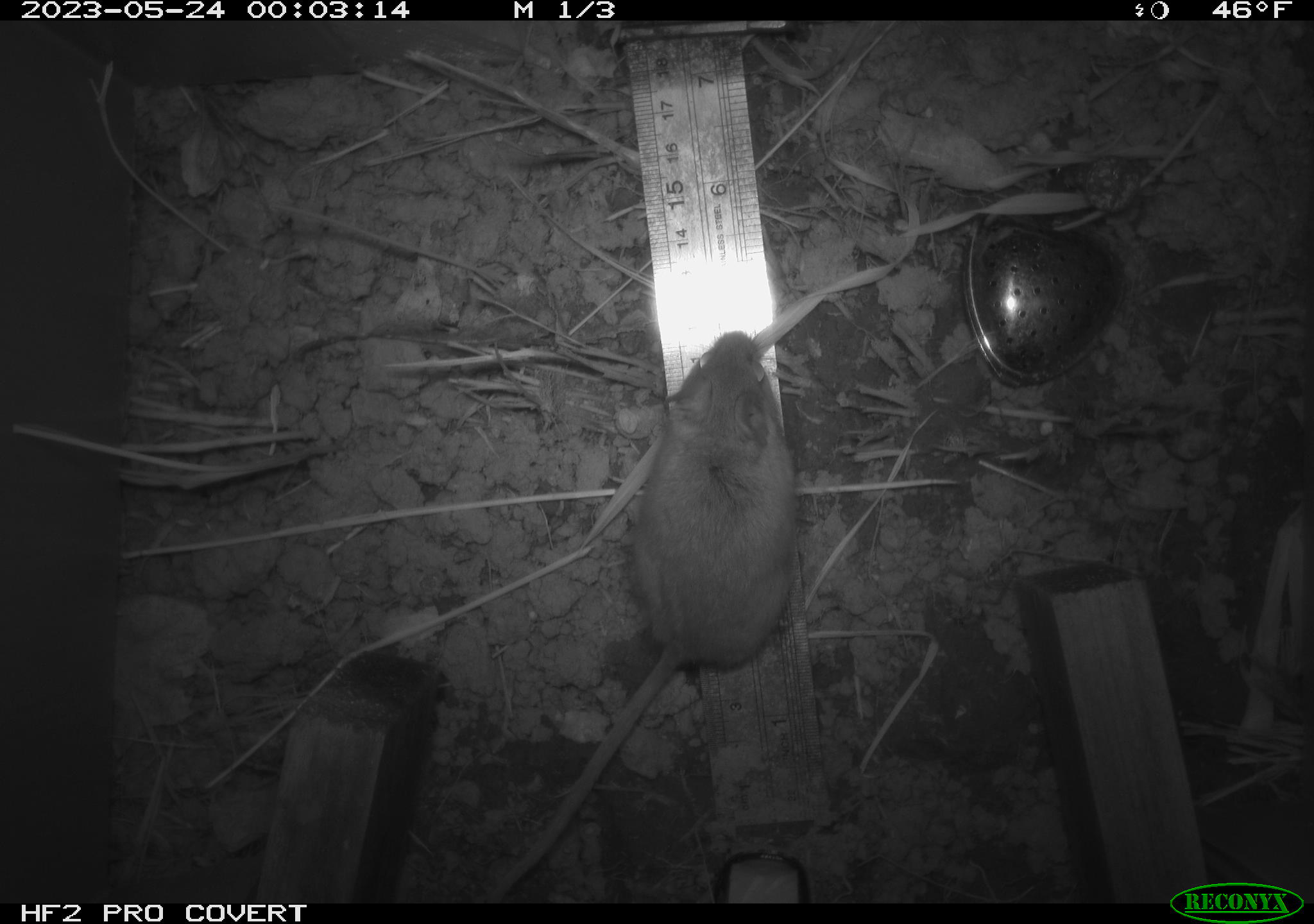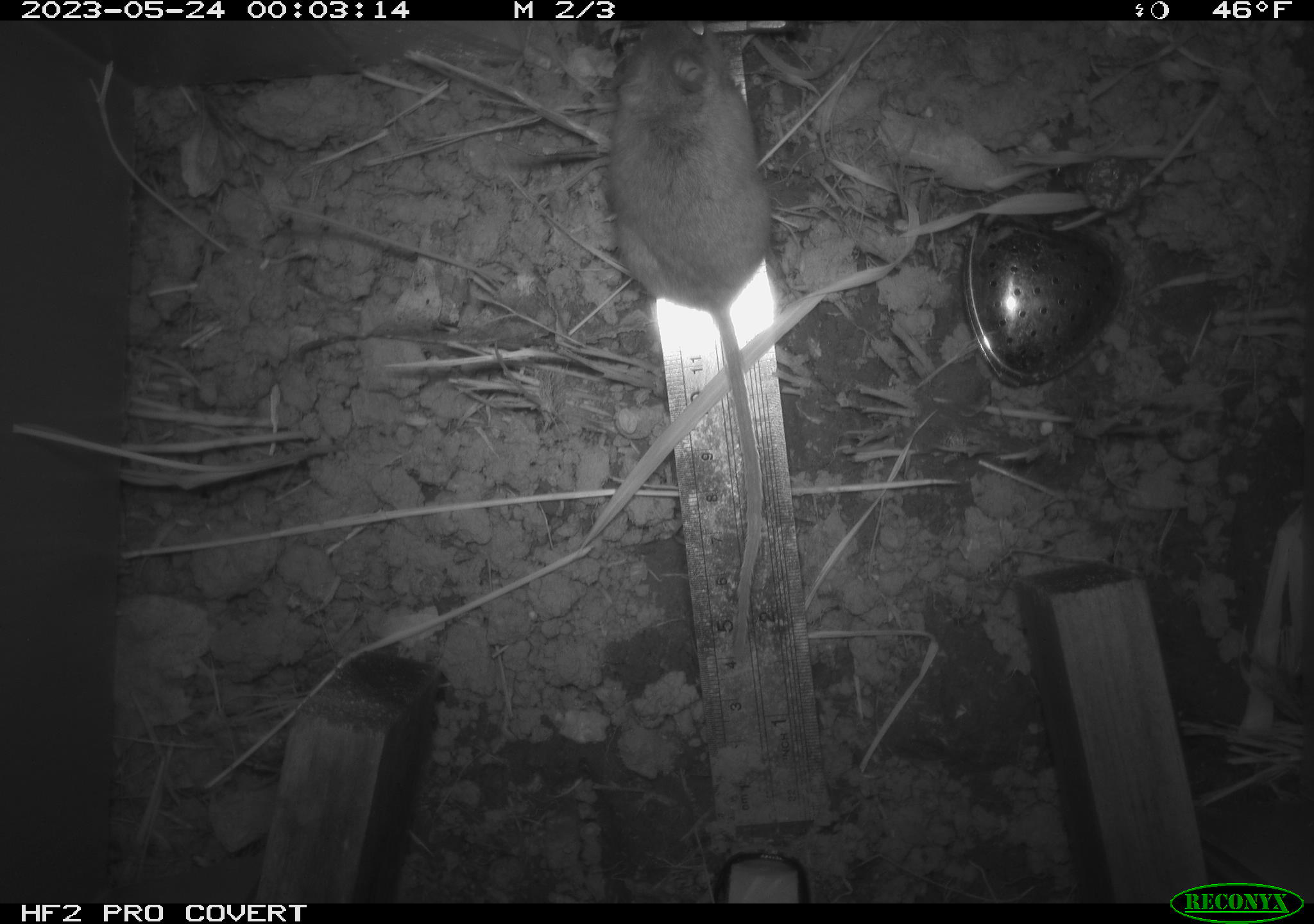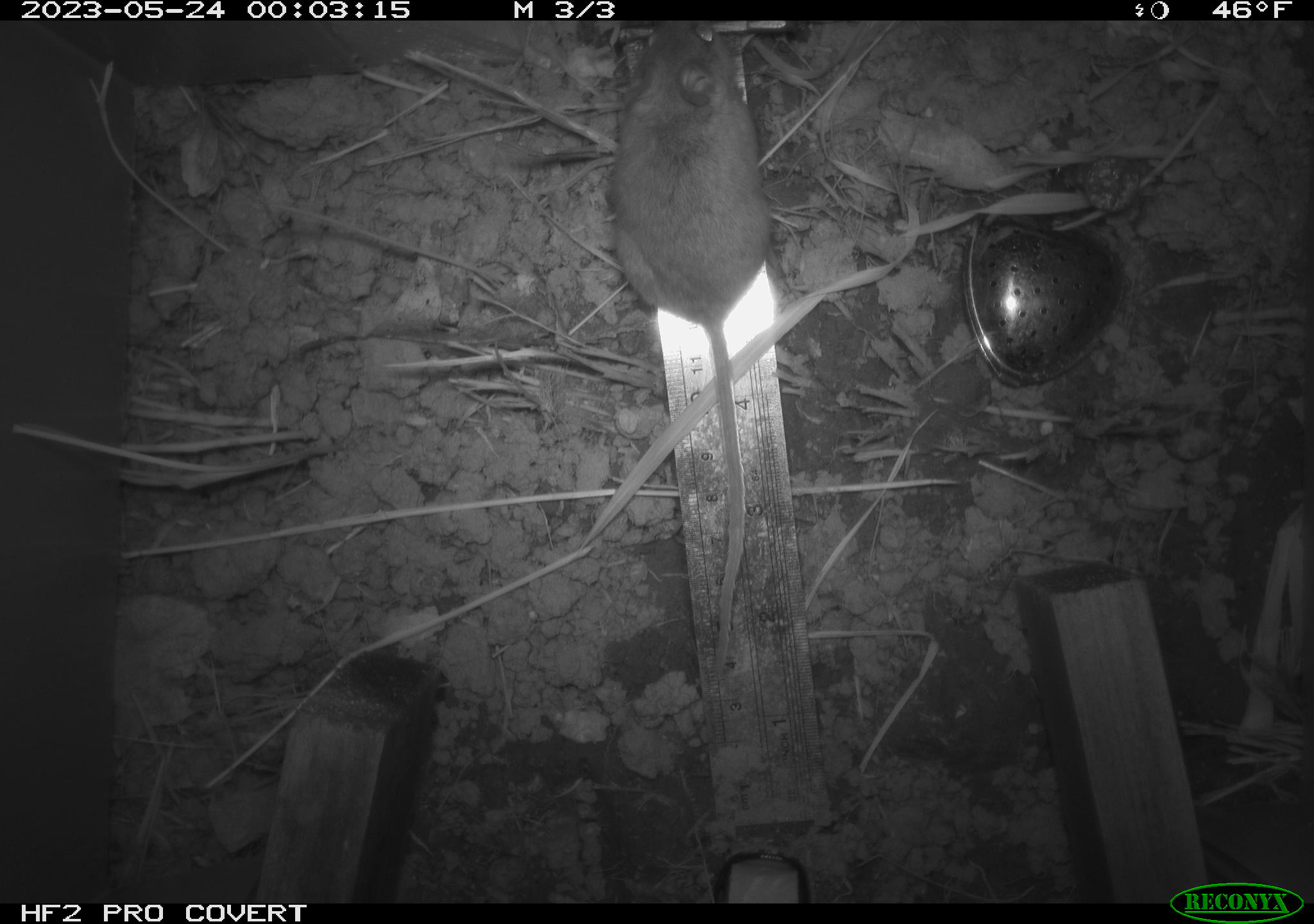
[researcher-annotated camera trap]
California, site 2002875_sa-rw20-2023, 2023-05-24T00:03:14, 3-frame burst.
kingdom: Animalia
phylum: Chordata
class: Mammalia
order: Rodentia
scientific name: Rodentia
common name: mouse species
Mouse species (Rodentia).